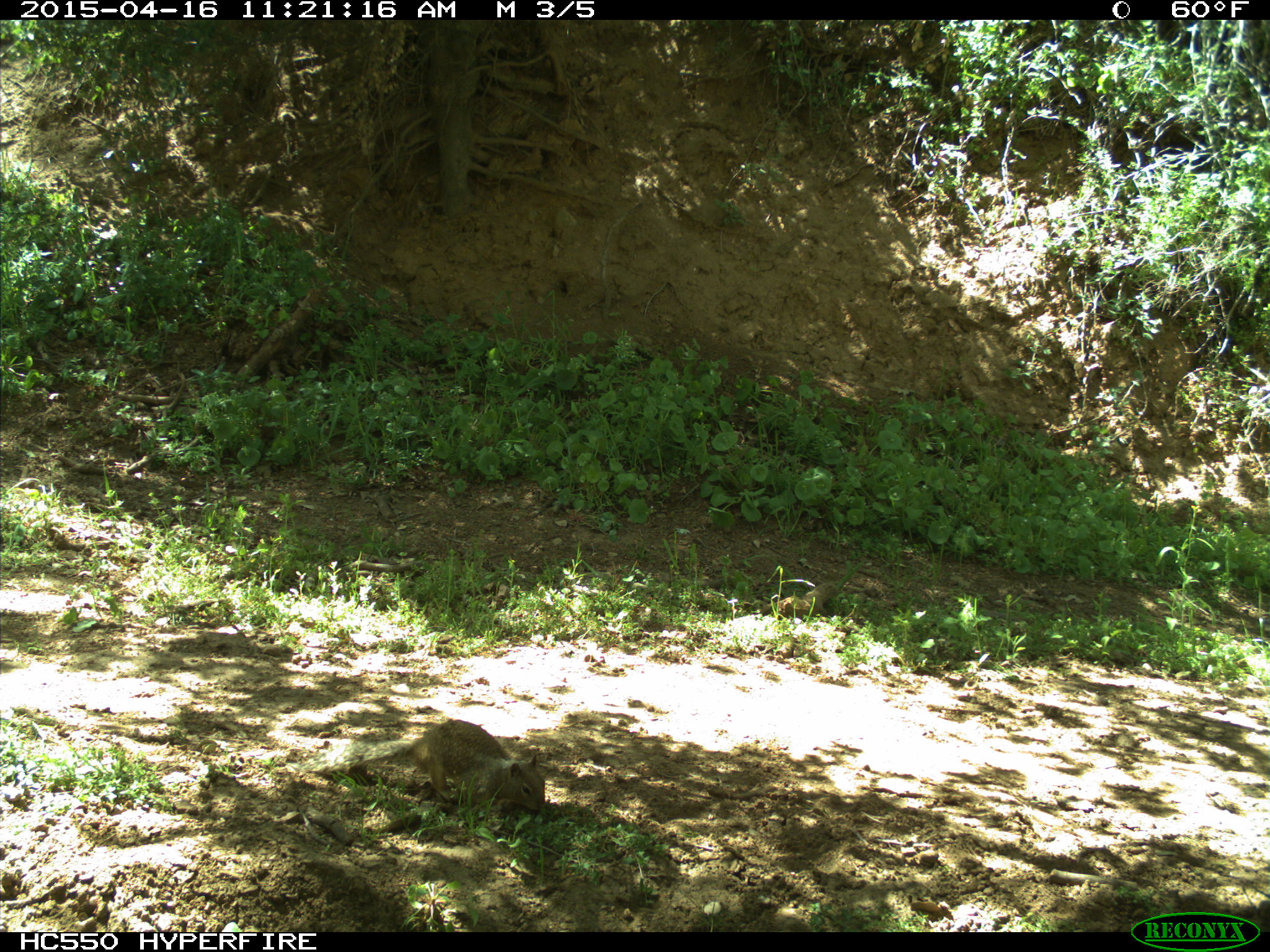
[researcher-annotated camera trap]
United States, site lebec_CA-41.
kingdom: Animalia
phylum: Chordata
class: Mammalia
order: Rodentia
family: Sciuridae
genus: Otospermophilus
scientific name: Otospermophilus beecheyi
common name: california ground squirrel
Otospermophilus beecheyi (california ground squirrel).